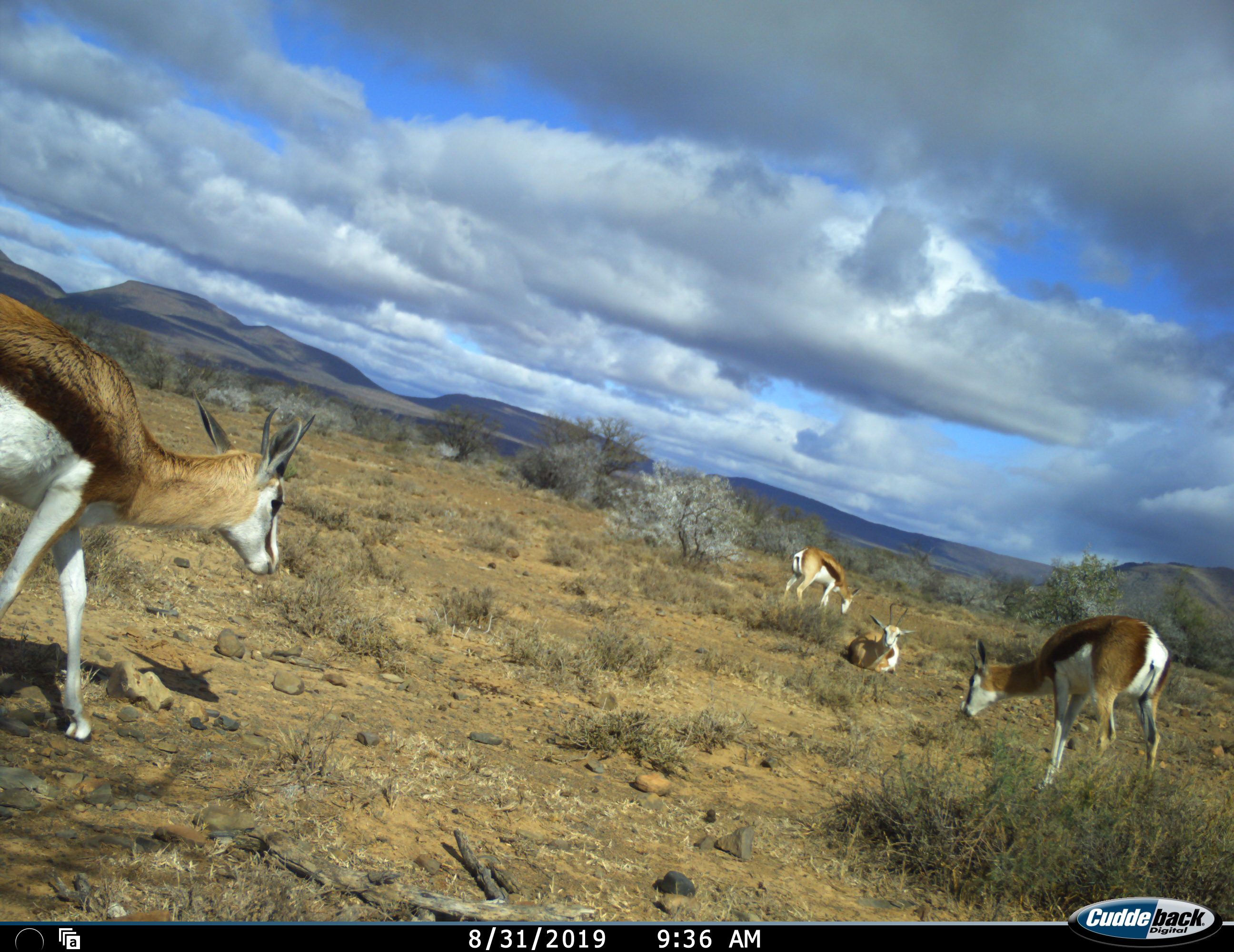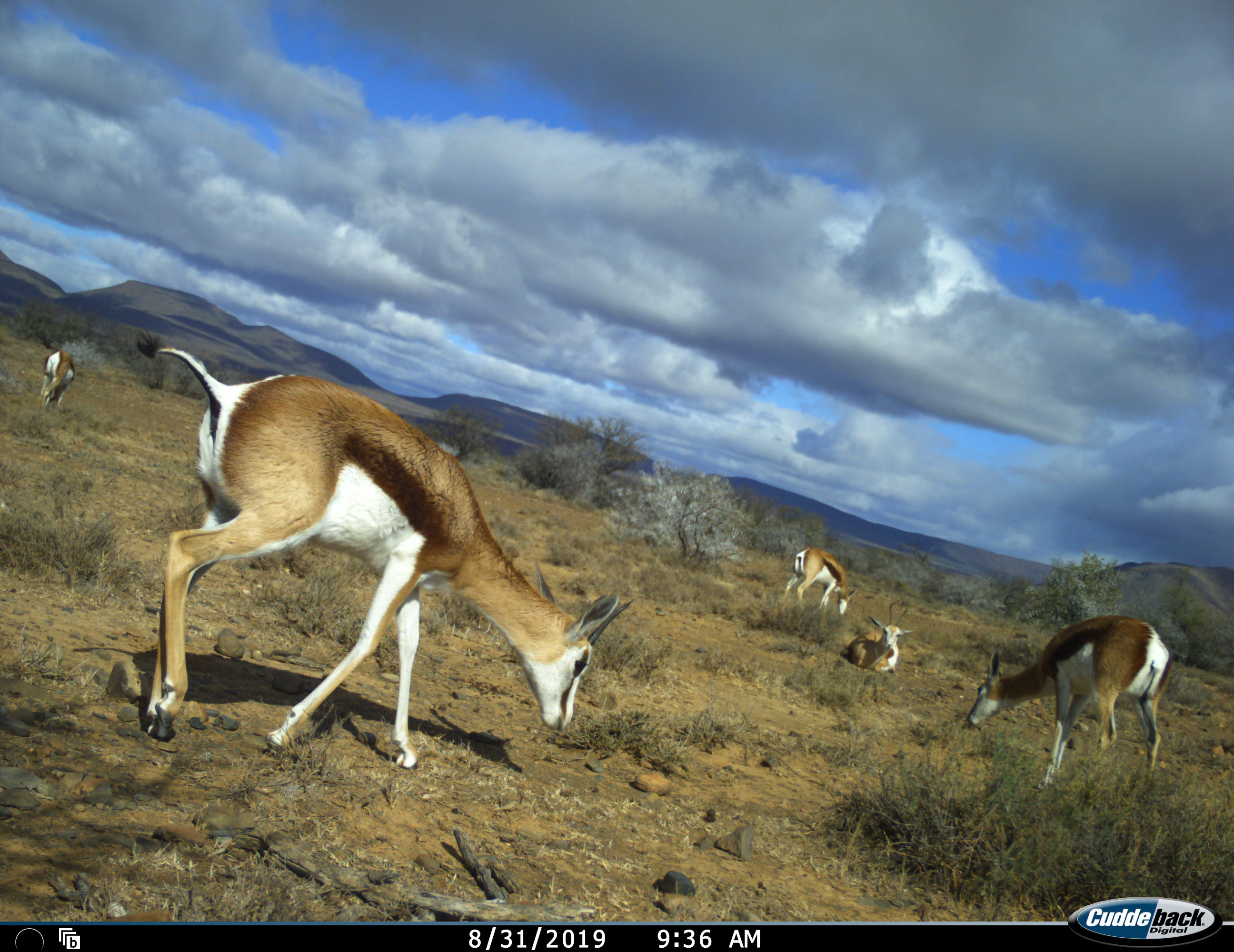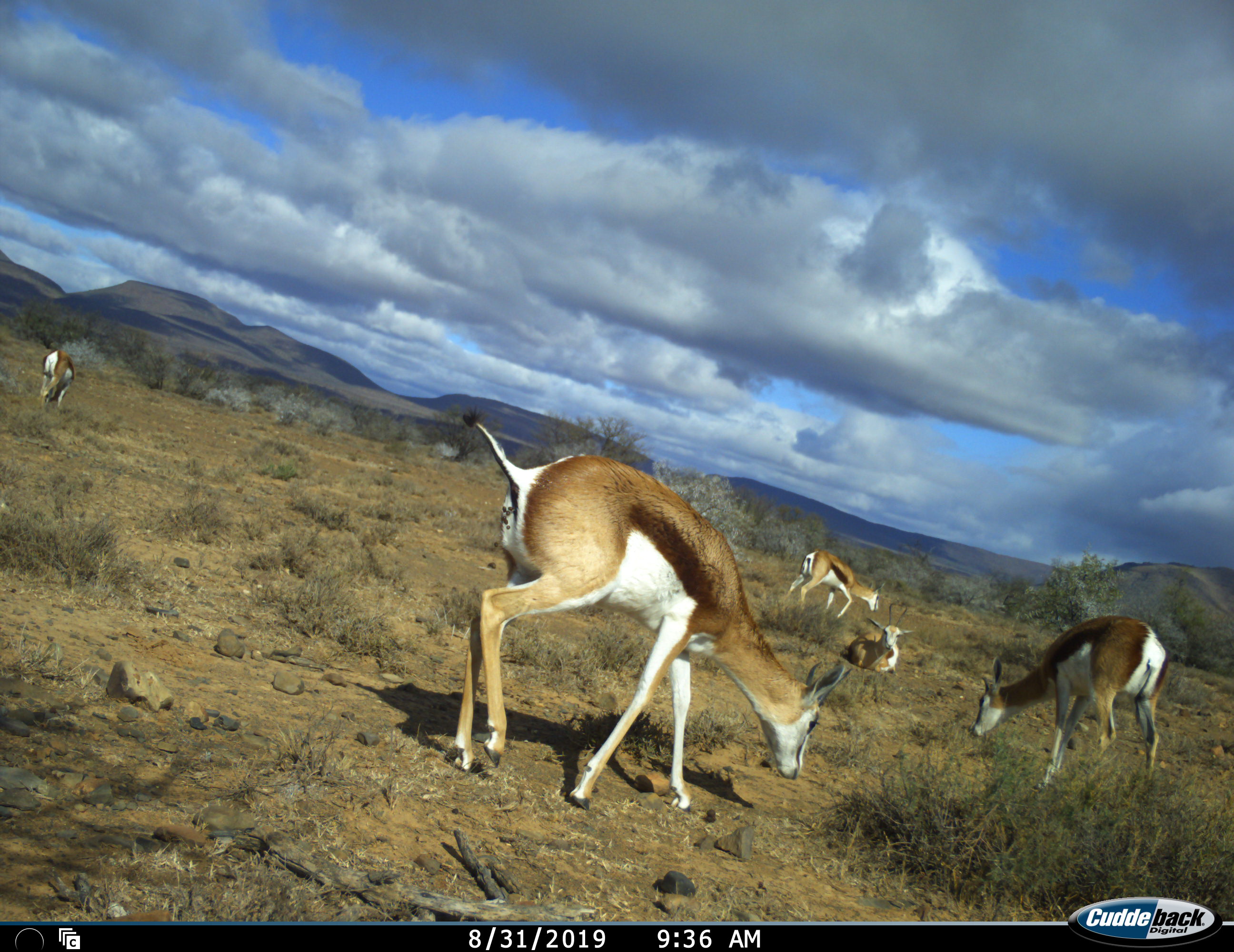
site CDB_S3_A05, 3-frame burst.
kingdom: Animalia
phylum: Chordata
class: Mammalia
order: Artiodactyla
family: Bovidae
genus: Antidorcas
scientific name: Antidorcas marsupialis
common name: springbok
Springbok (Antidorcas marsupialis), count 5. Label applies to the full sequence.